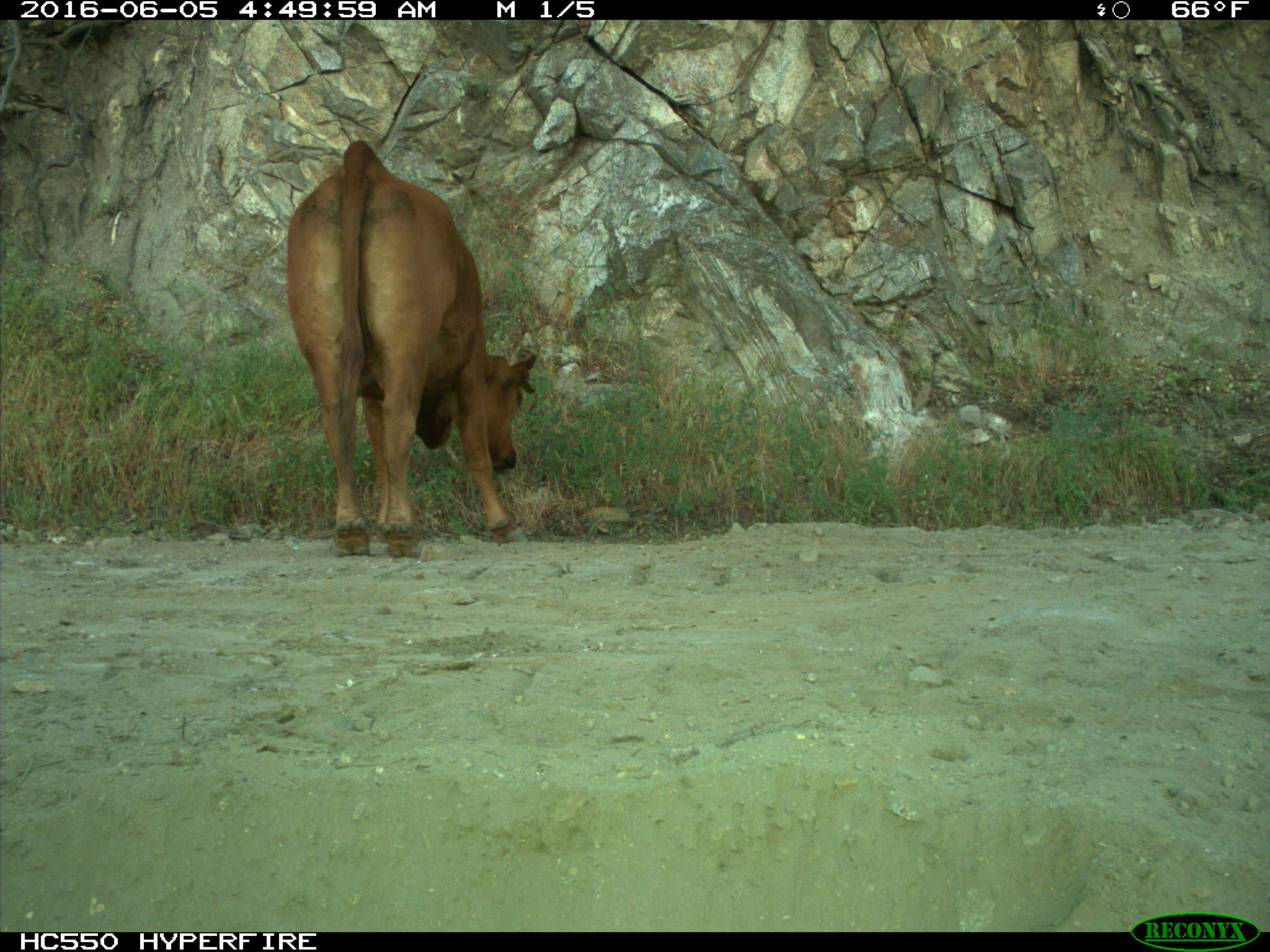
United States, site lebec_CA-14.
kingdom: Animalia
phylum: Chordata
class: Mammalia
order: Artiodactyla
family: Bovidae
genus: Bos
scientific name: Bos taurus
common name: domestic cow